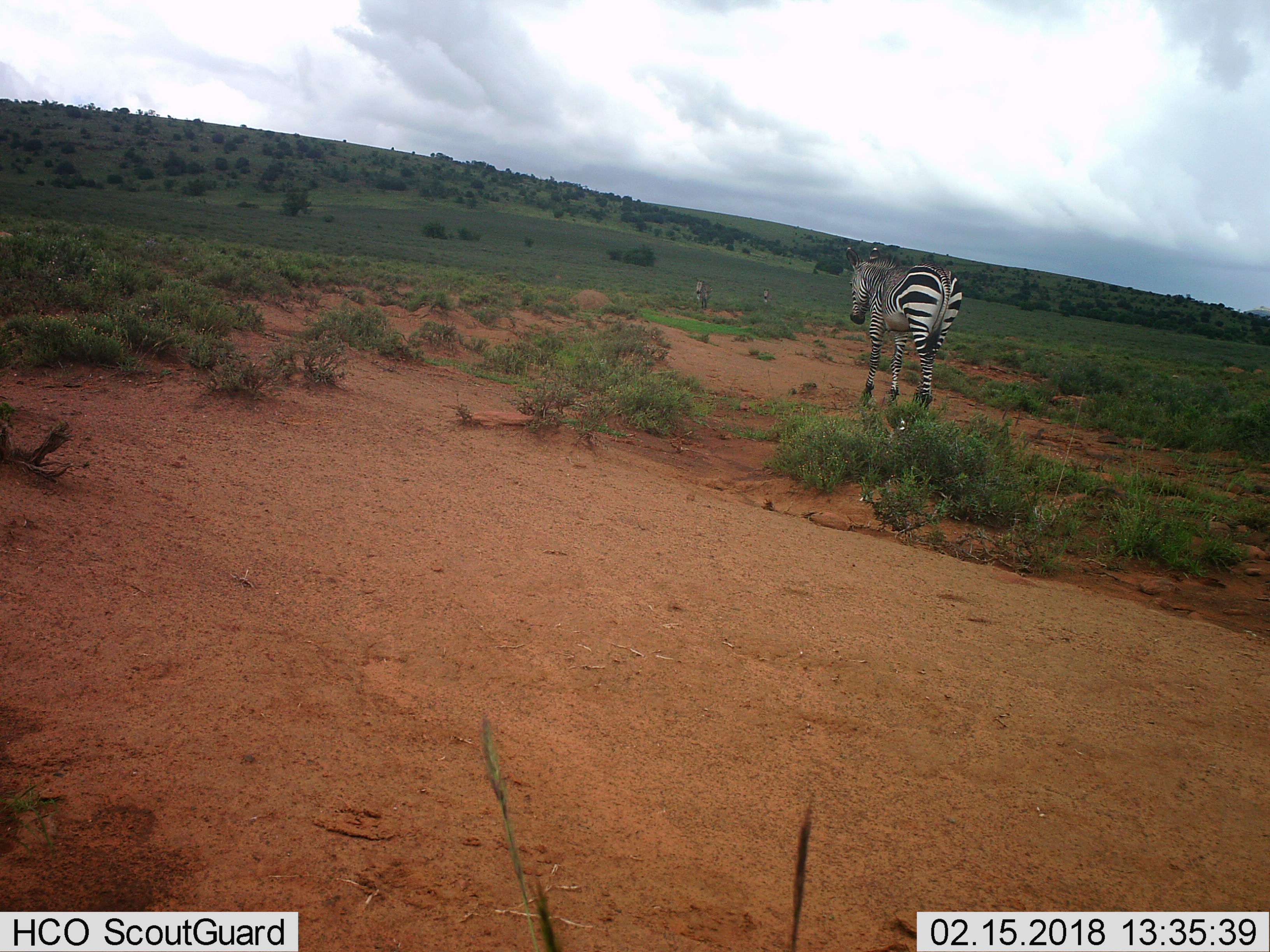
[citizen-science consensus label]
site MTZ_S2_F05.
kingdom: Animalia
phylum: Chordata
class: Mammalia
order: Perissodactyla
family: Equidae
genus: Equus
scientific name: Equus zebra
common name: mountain zebra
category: zebramountain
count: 3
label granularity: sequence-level